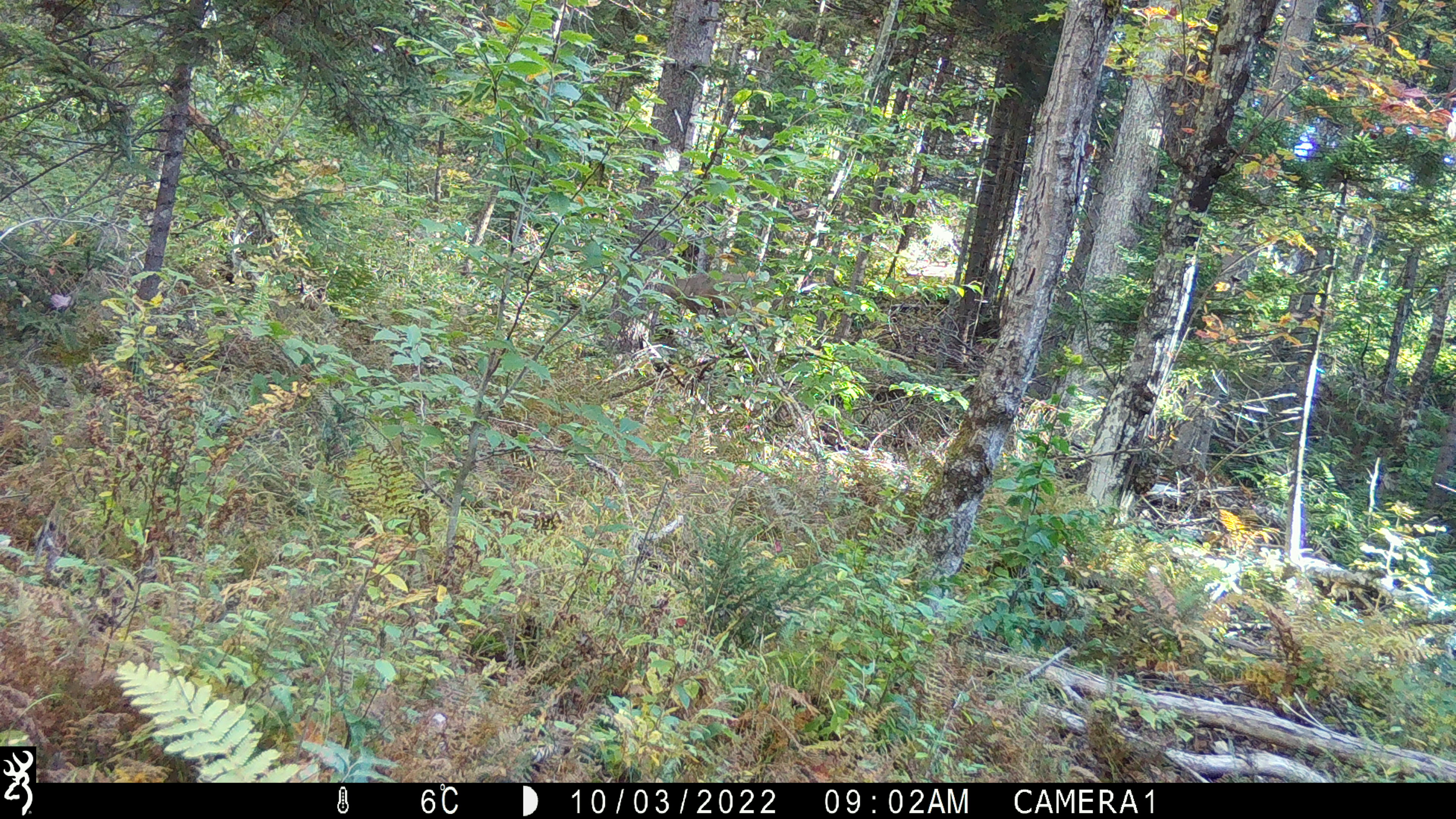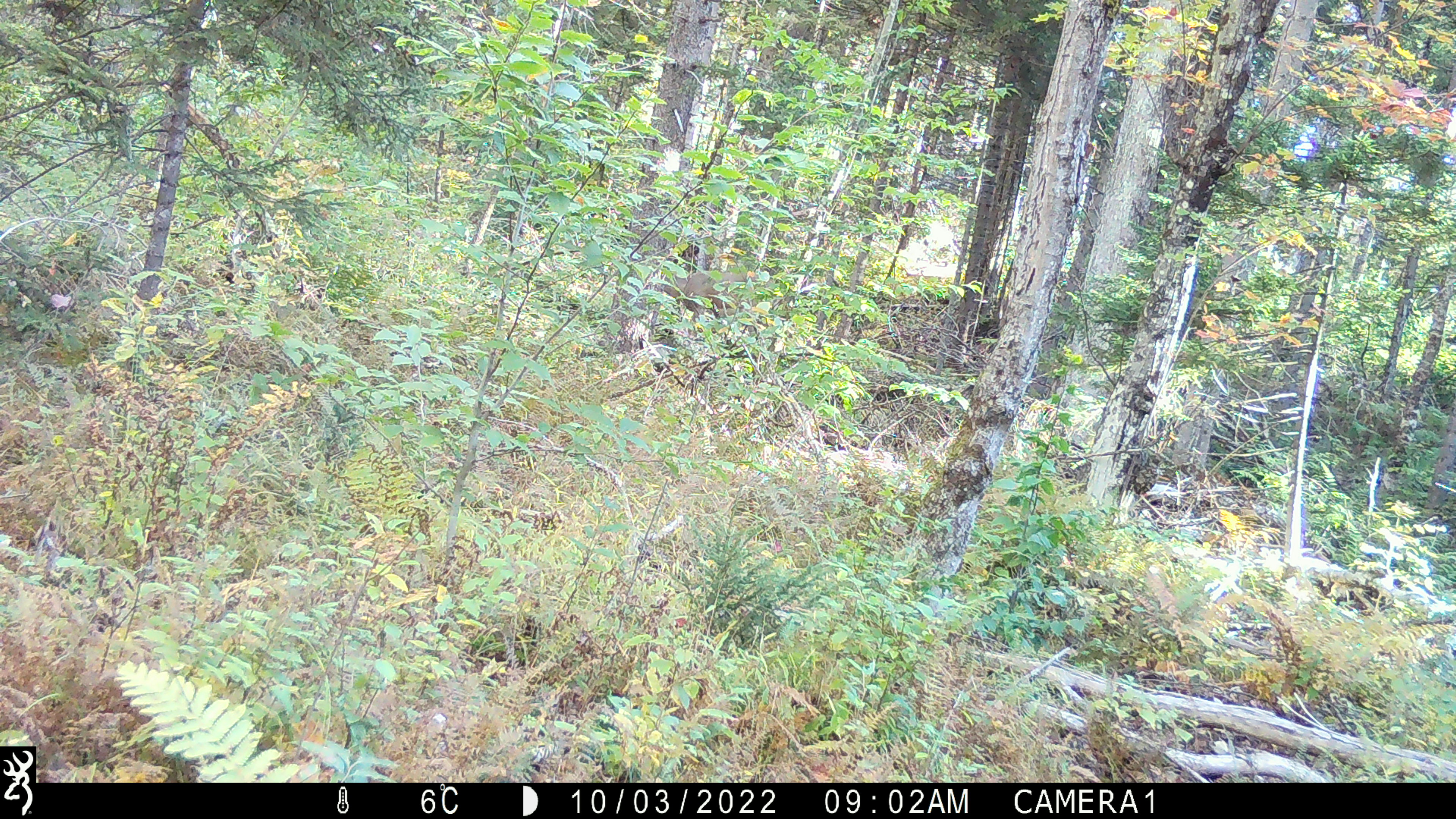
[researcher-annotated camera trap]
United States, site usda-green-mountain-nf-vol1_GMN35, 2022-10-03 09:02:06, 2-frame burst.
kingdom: Animalia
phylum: Chordata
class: Mammalia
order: Artiodactyla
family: Cervidae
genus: Odocoileus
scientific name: Odocoileus virginianus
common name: white-tailed deer